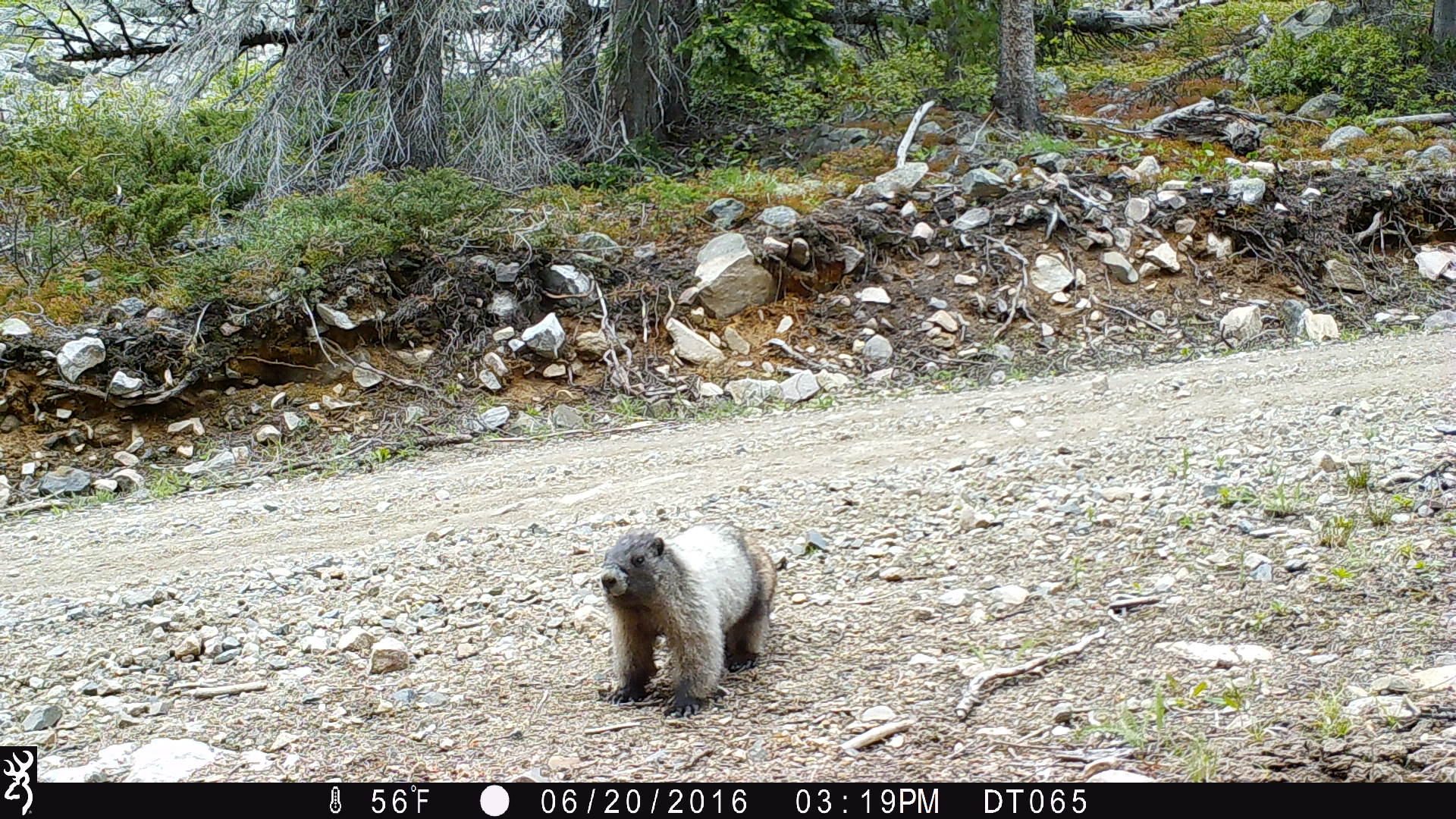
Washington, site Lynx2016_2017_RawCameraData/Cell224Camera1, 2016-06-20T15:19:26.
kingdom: Animalia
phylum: Chordata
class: Mammalia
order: Rodentia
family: Sciuridae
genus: Marmota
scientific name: Marmota caligata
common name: hoary marmot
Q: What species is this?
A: Marmota caligata (hoary marmot).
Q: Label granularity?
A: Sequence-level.